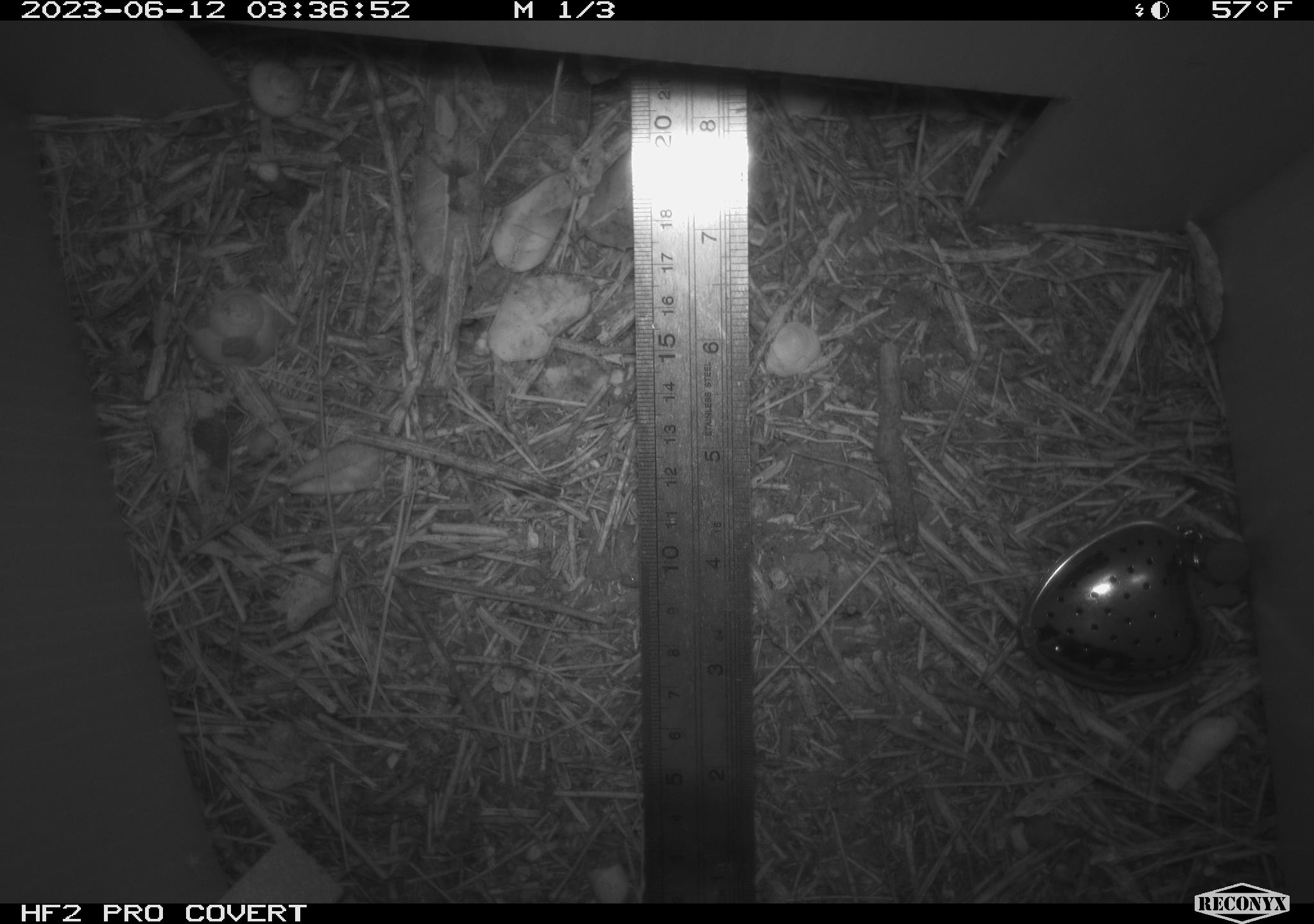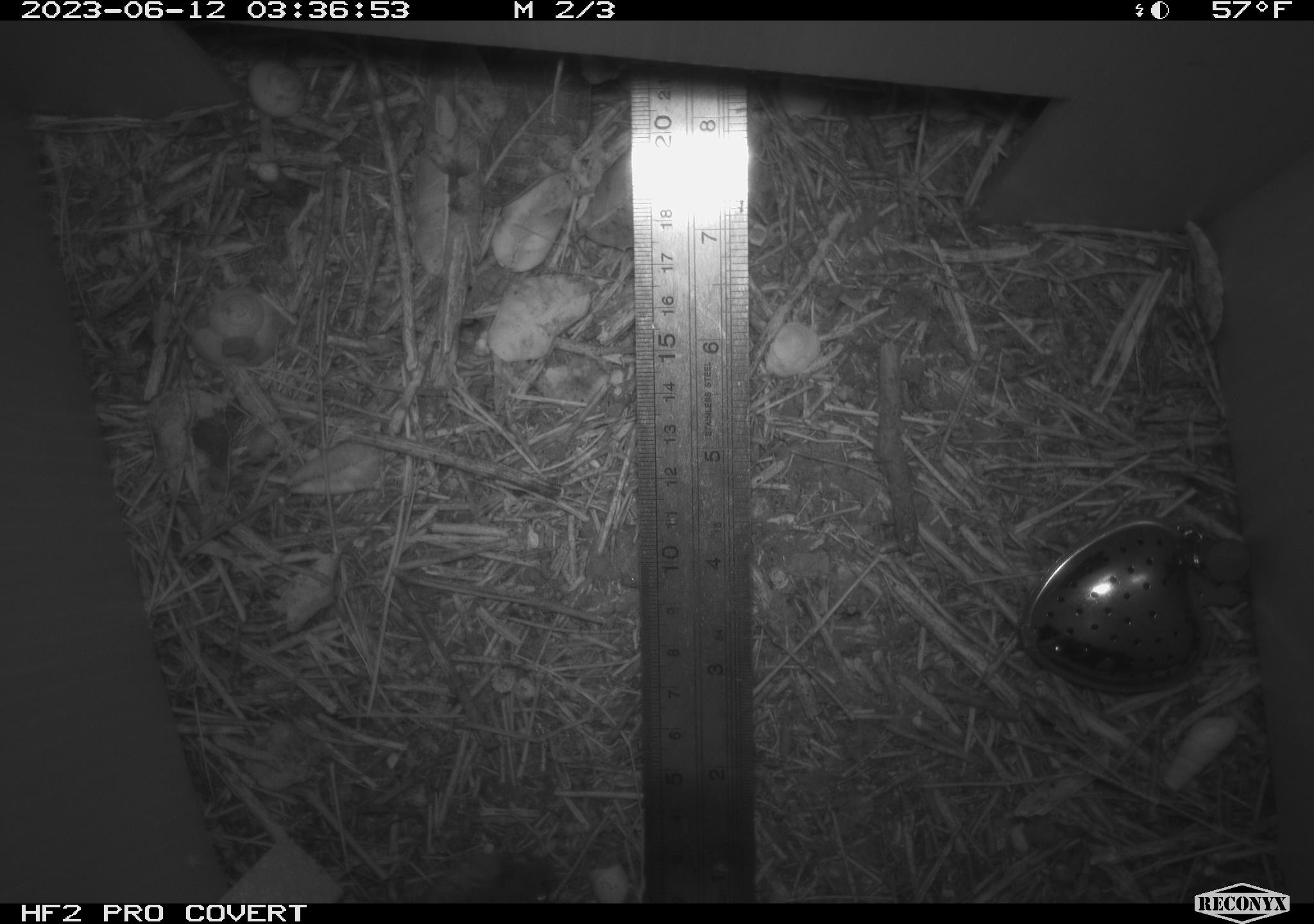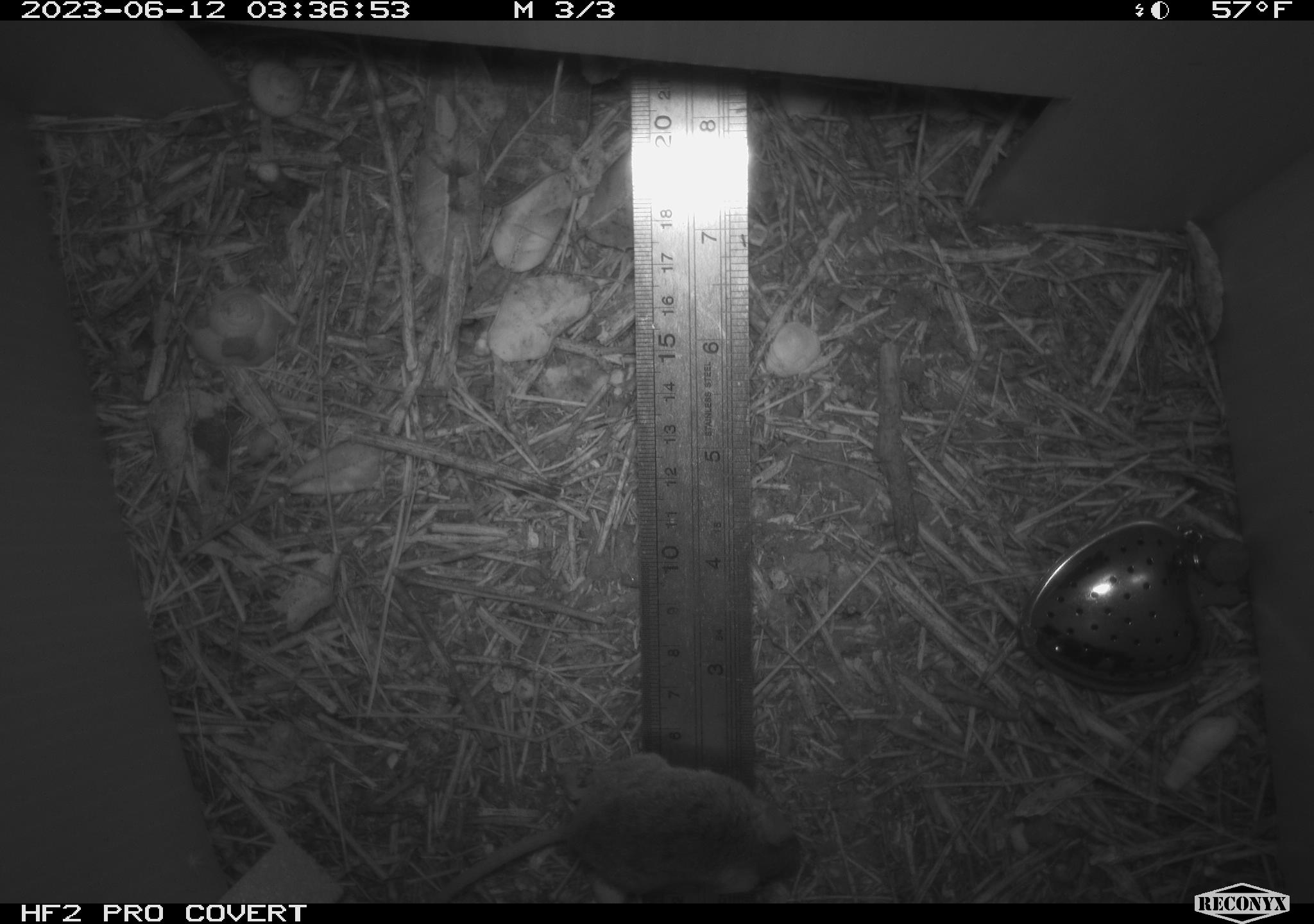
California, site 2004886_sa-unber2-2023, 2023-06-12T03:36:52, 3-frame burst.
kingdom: Animalia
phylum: Chordata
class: Mammalia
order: Rodentia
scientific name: Rodentia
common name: mouse species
Mouse species (Rodentia).